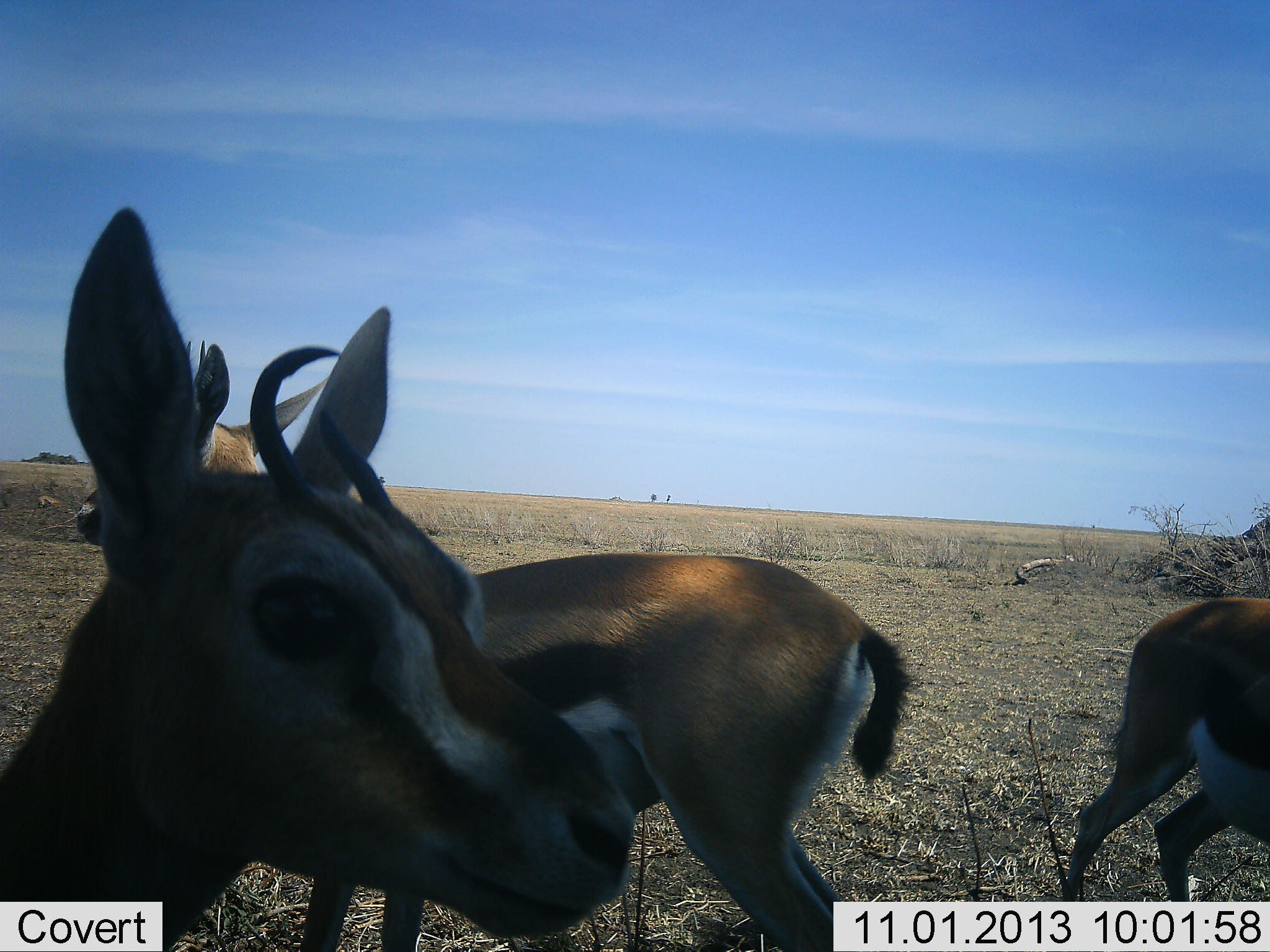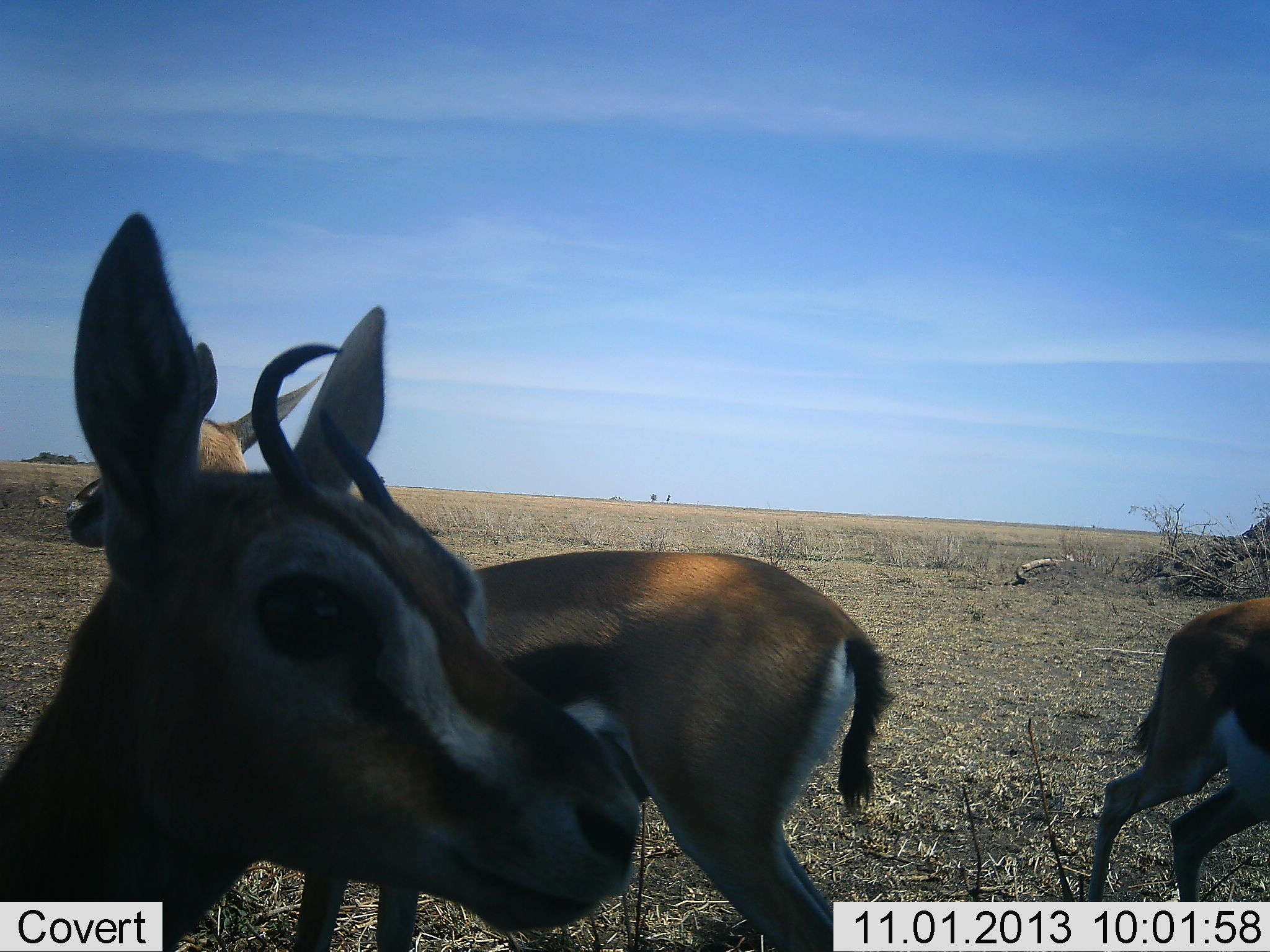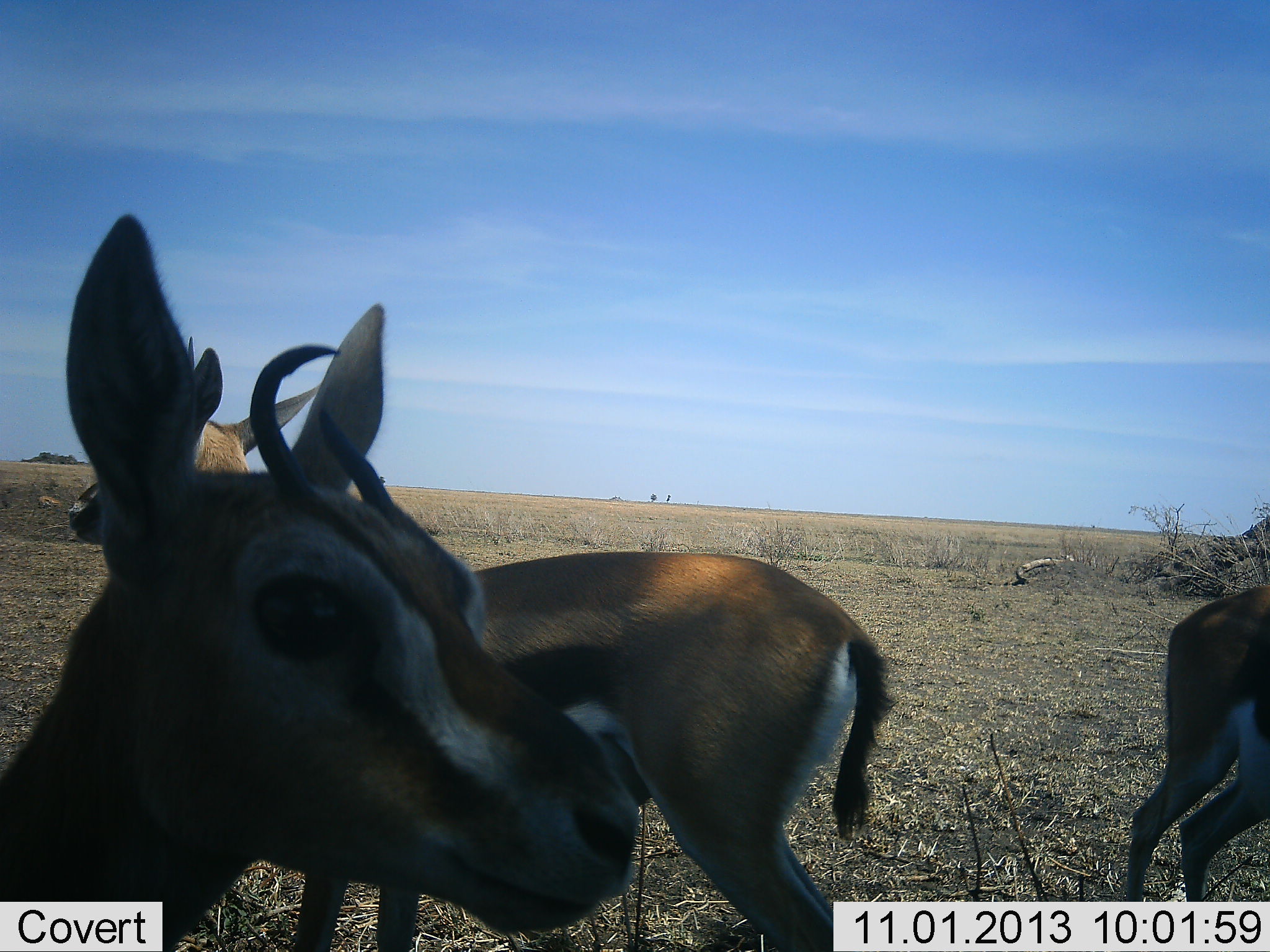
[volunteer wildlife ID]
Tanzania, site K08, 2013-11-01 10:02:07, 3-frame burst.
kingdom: Animalia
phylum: Chordata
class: Mammalia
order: Artiodactyla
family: Bovidae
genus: Eudorcas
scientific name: Eudorcas thomsonii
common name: thomson's gazelle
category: gazellethomsons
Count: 3.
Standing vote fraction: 90%.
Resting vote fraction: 0%.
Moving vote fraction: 20%.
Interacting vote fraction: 0%.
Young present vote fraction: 0%.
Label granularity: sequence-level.